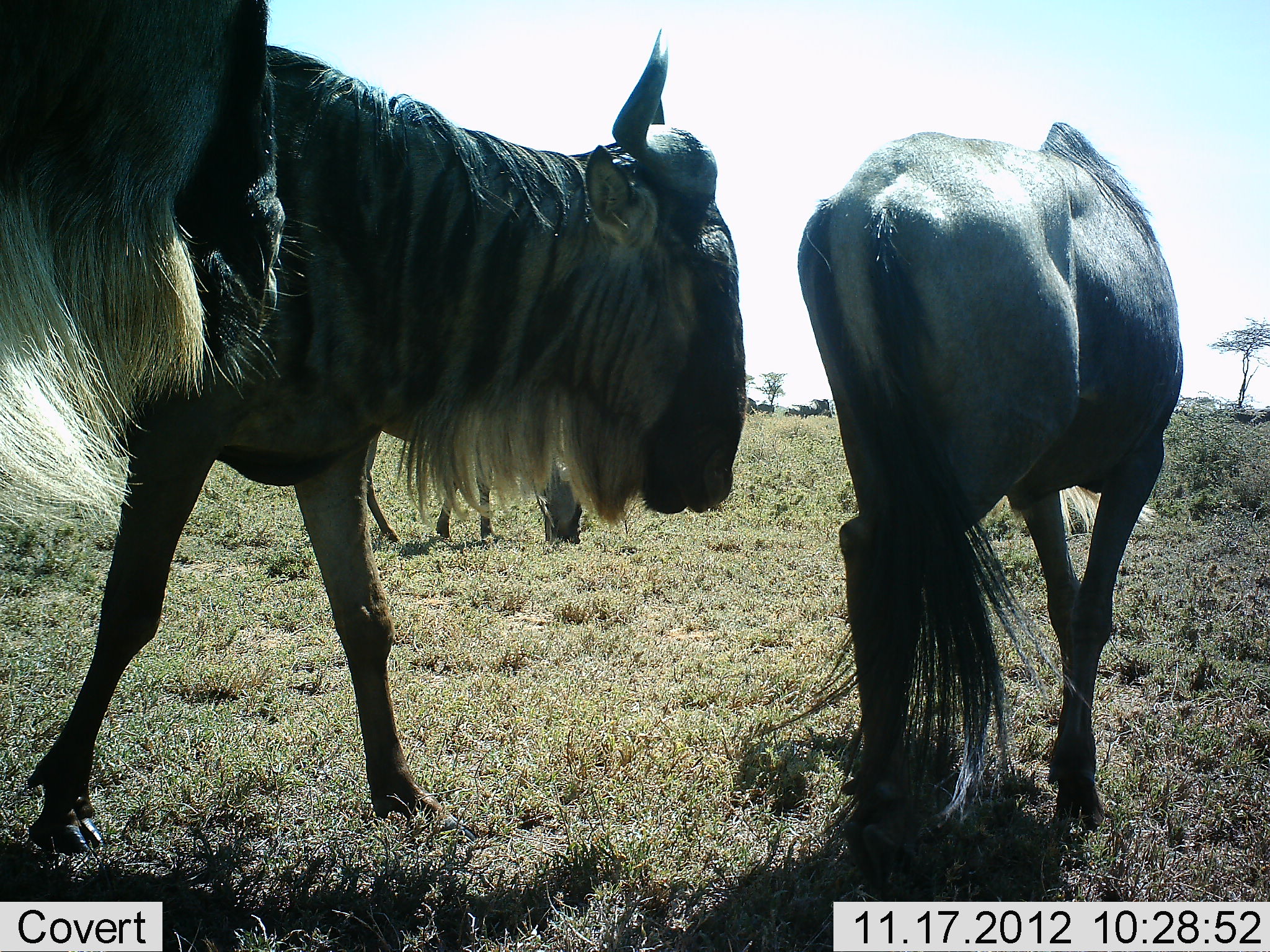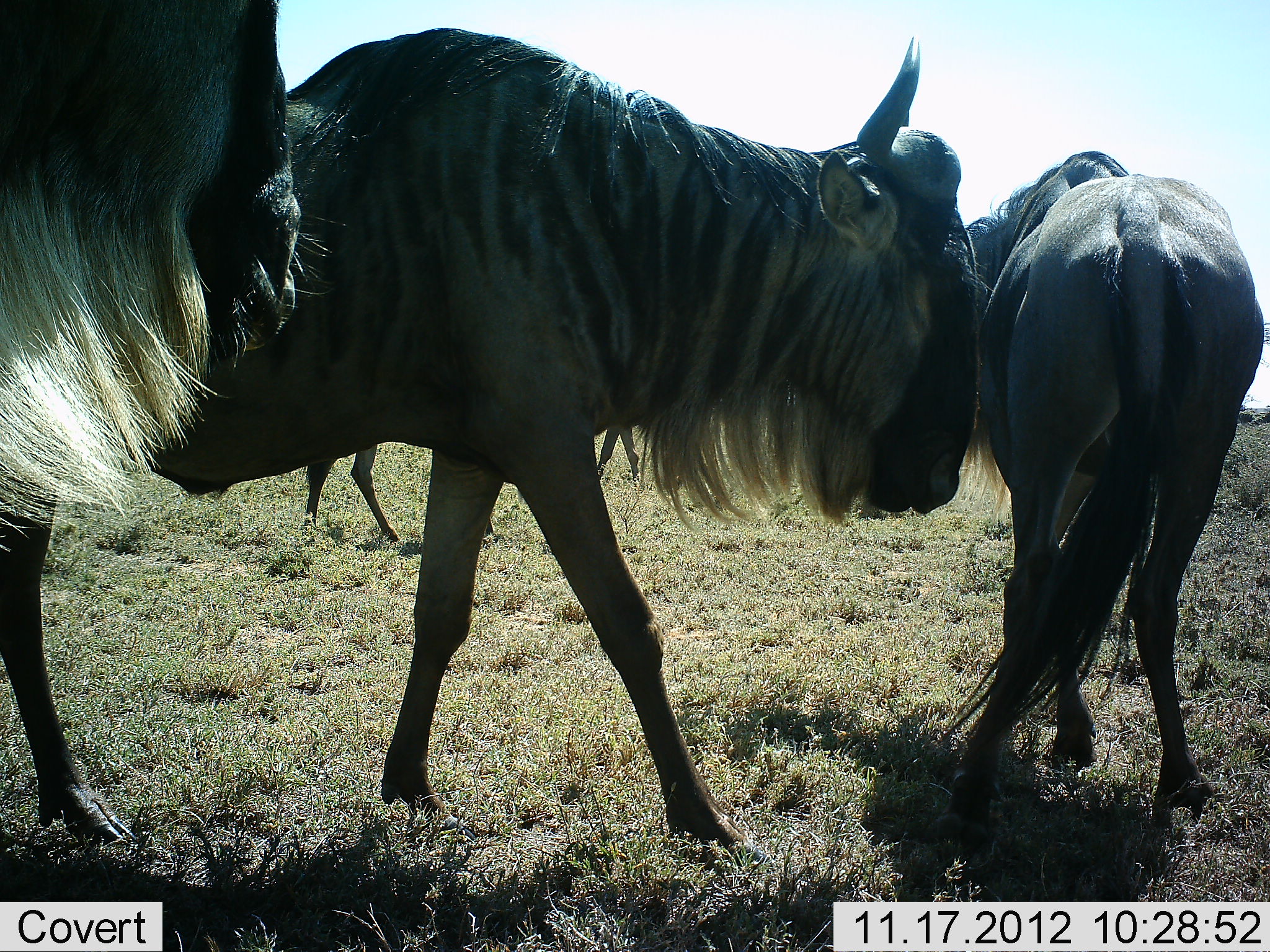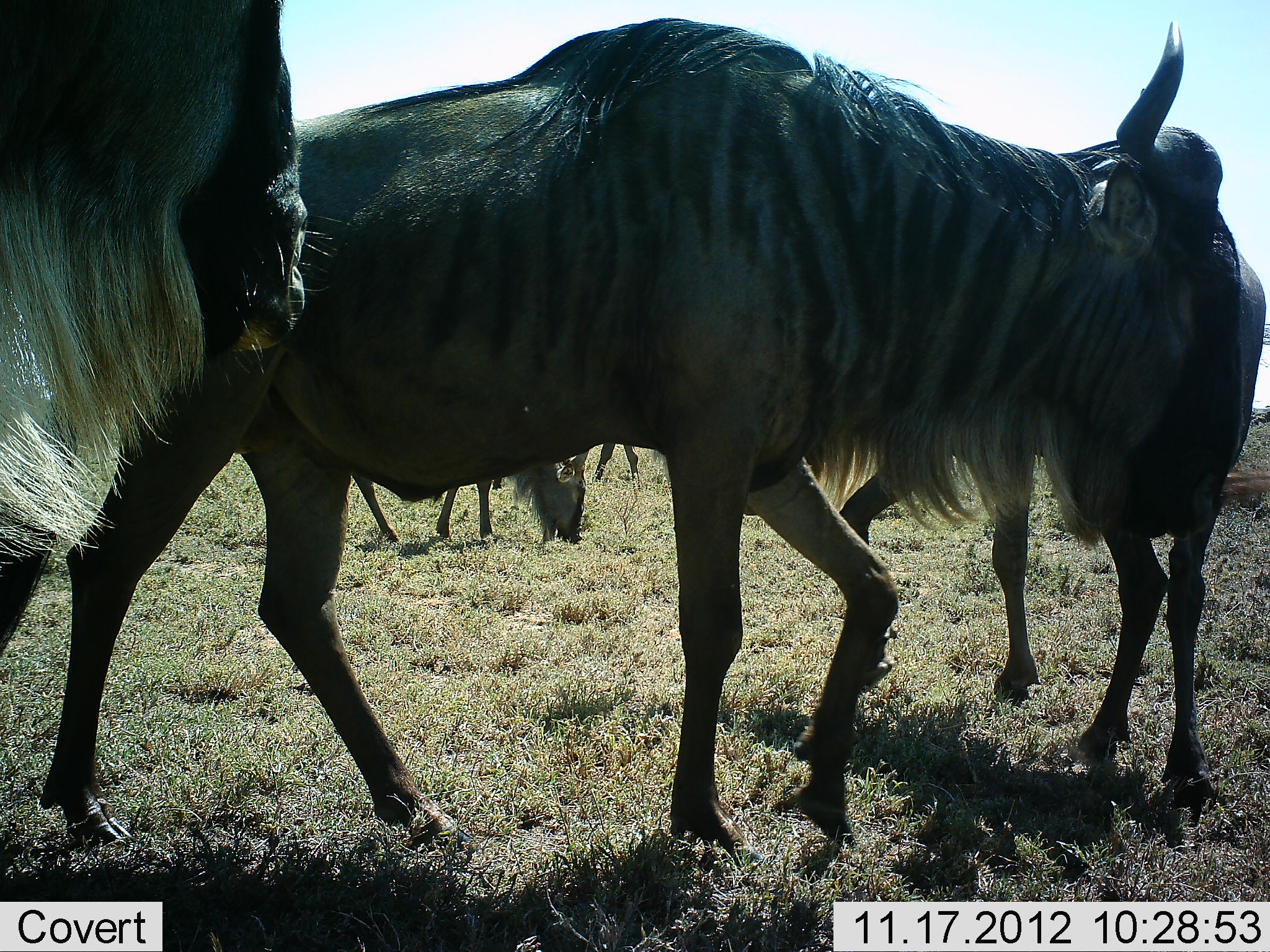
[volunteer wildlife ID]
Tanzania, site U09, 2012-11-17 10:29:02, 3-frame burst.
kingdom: Animalia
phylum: Chordata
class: Mammalia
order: Artiodactyla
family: Bovidae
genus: Connochaetes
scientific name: Connochaetes taurinus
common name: blue wildebeest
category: wildebeest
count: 5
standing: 50%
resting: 0%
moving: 80%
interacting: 10%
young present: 0%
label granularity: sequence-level